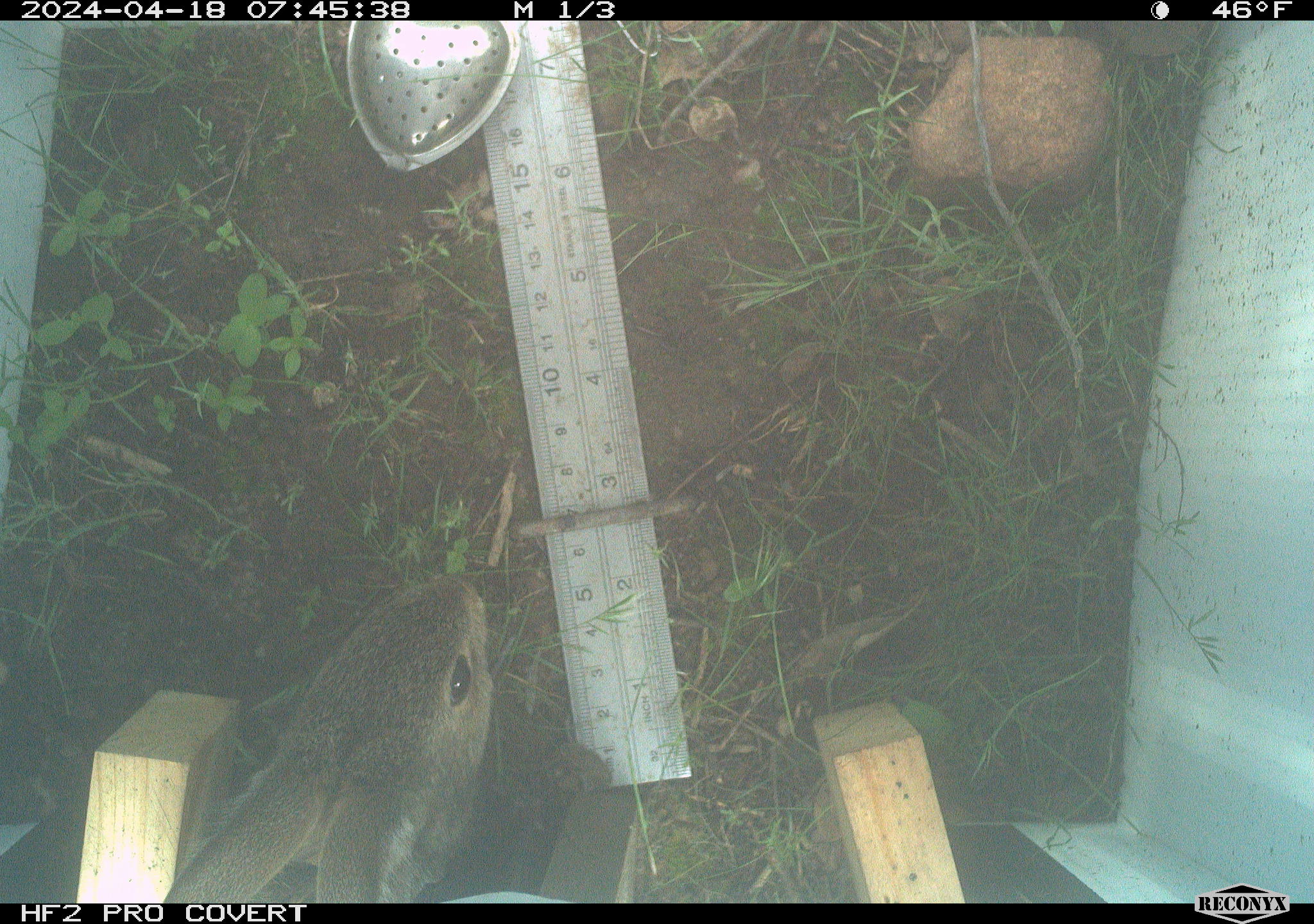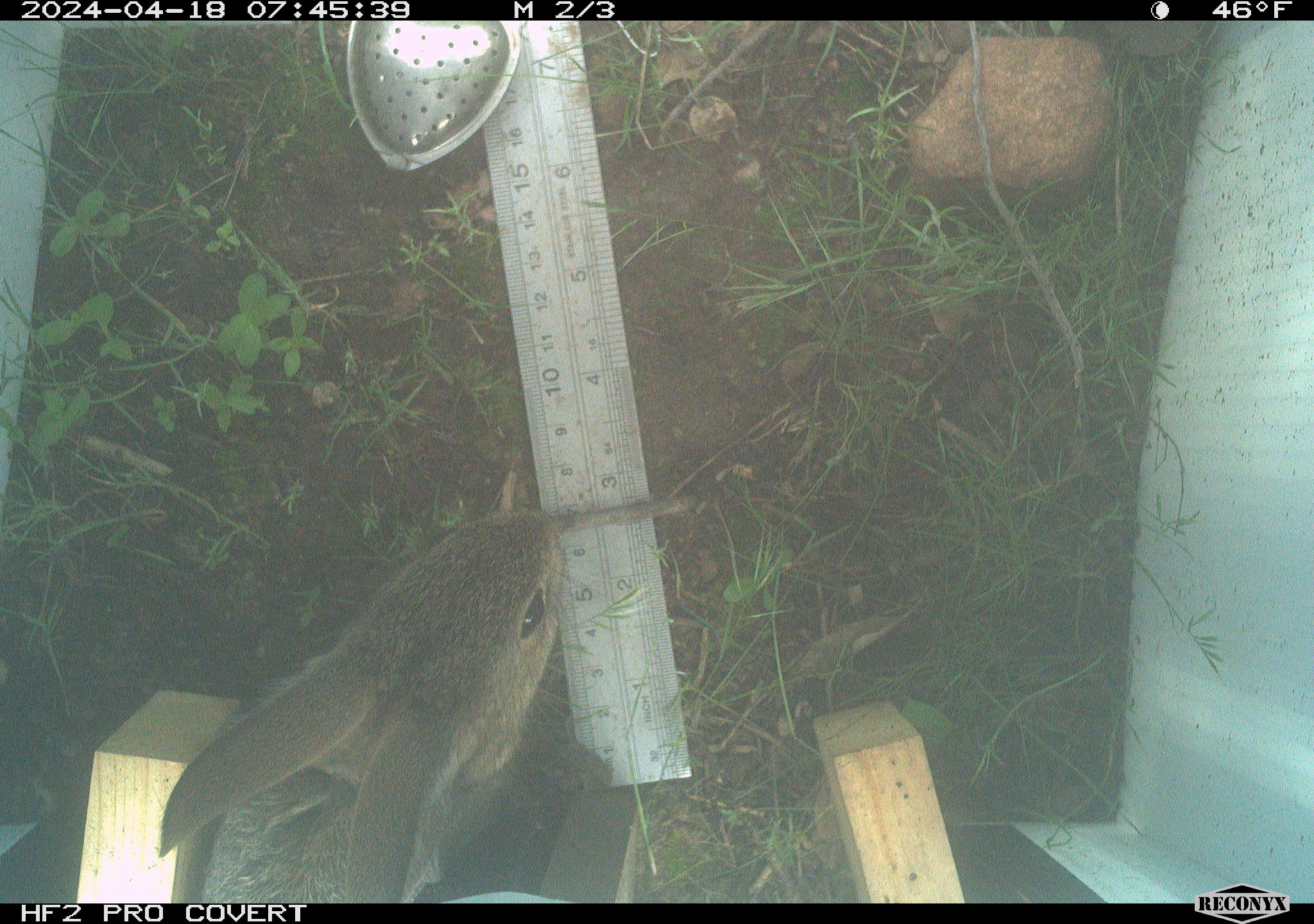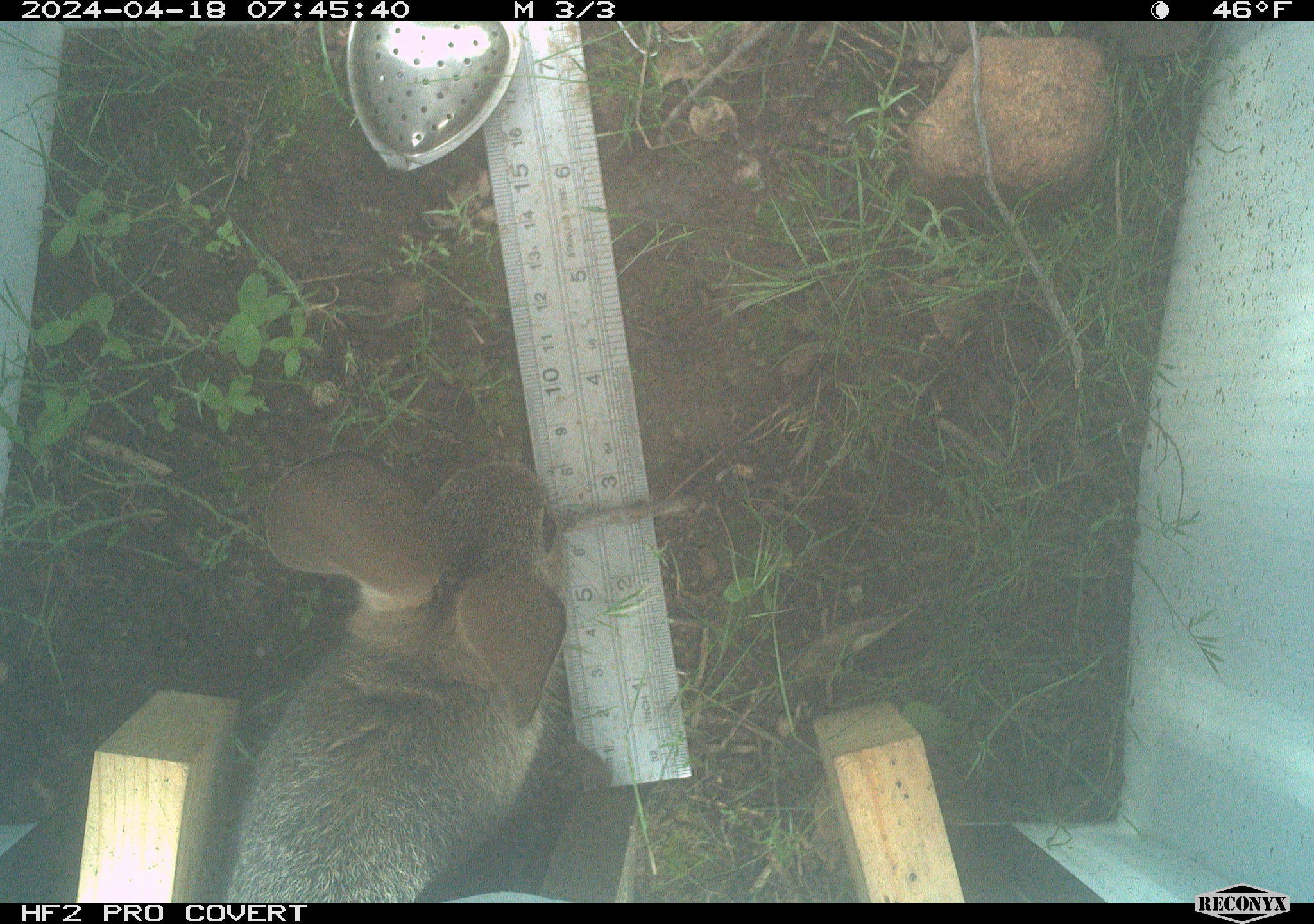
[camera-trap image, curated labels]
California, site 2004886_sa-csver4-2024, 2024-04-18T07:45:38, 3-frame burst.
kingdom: Animalia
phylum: Chordata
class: Mammalia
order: Lagomorpha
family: Leporidae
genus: Sylvilagus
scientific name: Sylvilagus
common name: cottontail rabbits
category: sylvilagus species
Sylvilagus species (cottontail rabbits) (Sylvilagus).